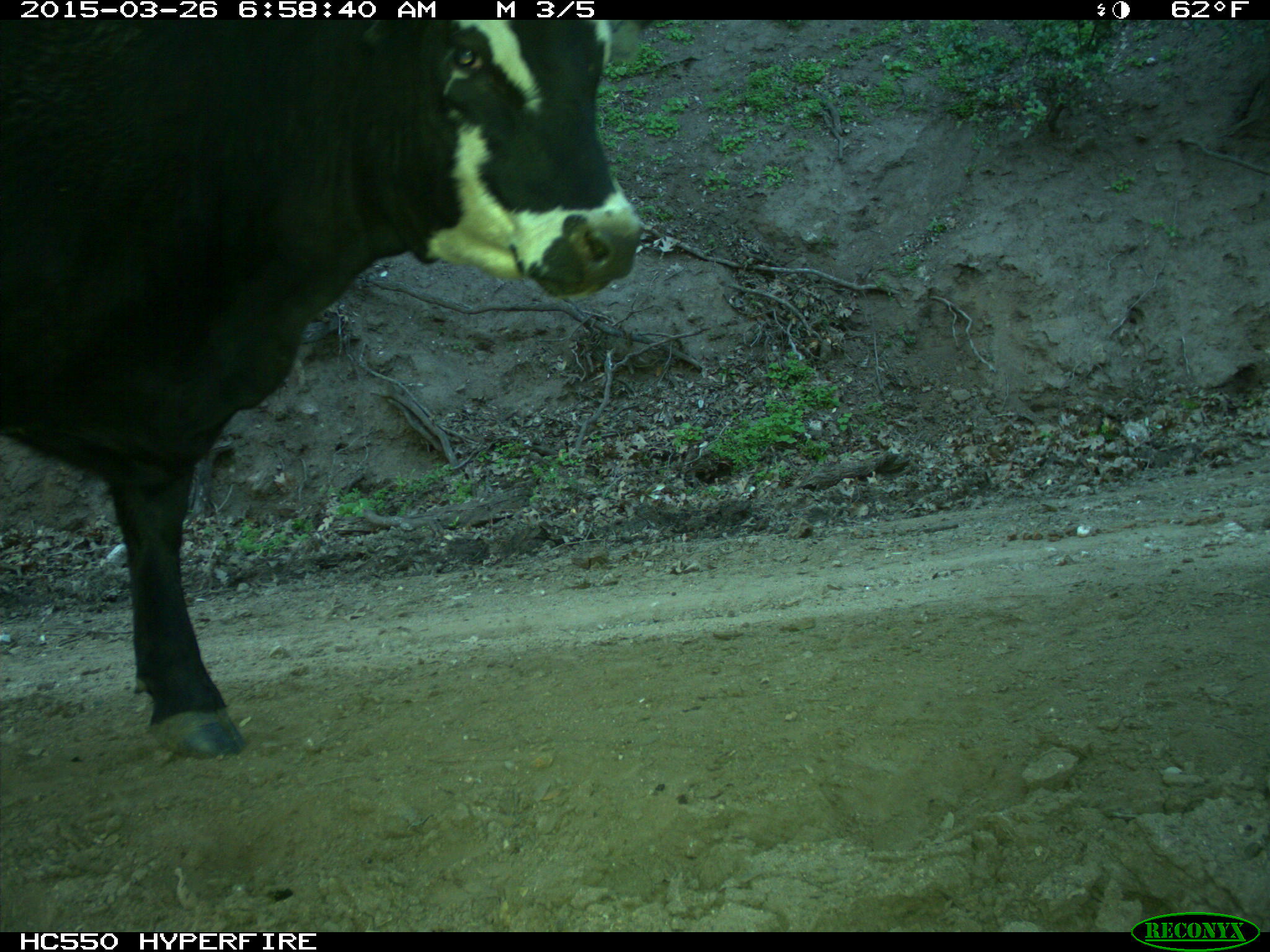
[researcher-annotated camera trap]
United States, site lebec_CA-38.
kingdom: Animalia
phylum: Chordata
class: Mammalia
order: Artiodactyla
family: Bovidae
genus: Bos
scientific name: Bos taurus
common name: domestic cow